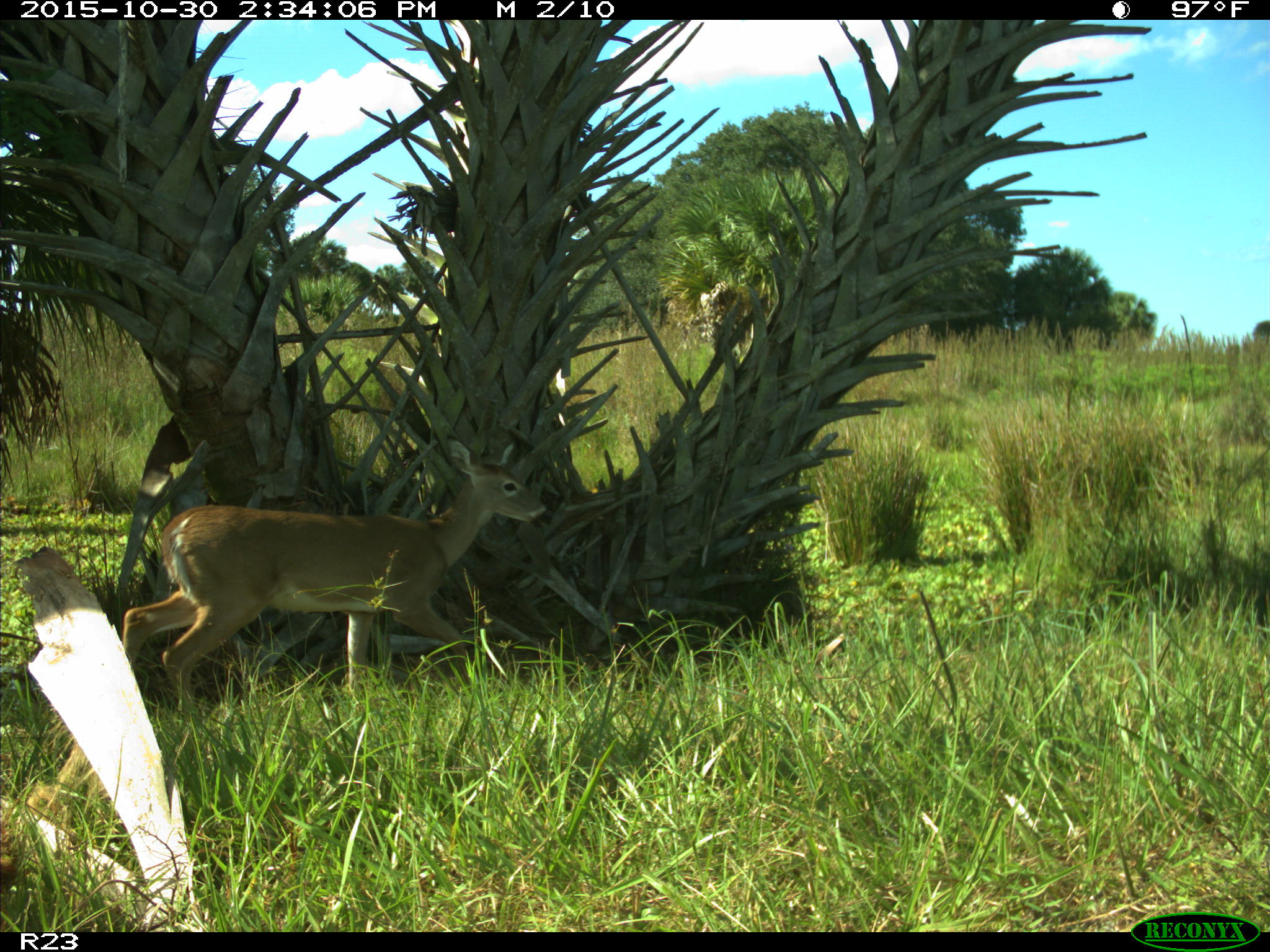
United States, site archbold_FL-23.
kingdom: Animalia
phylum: Chordata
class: Mammalia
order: Artiodactyla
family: Cervidae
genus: Odocoileus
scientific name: Odocoileus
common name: deer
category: unidentified deer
Unidentified deer (deer) (Odocoileus).